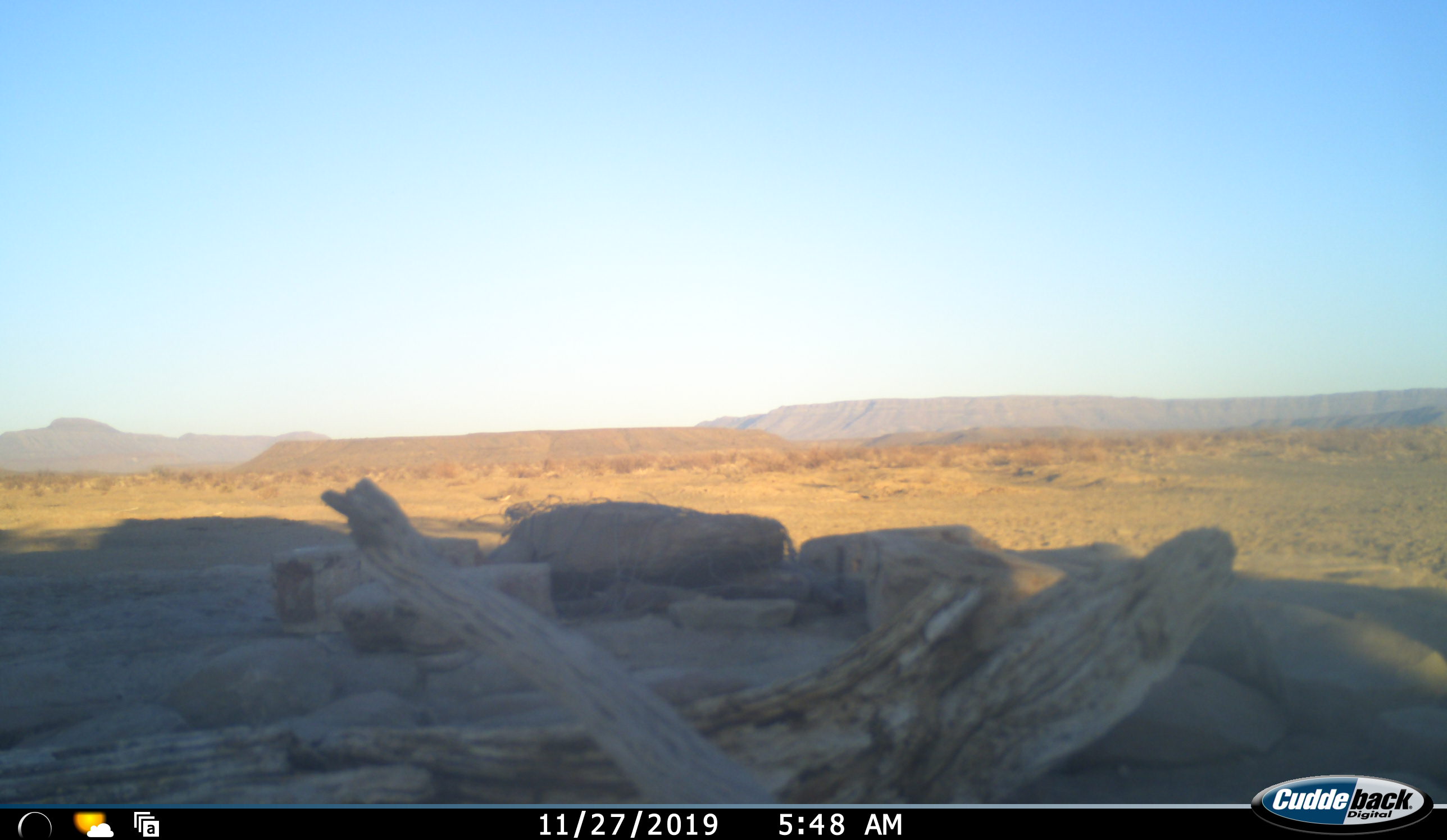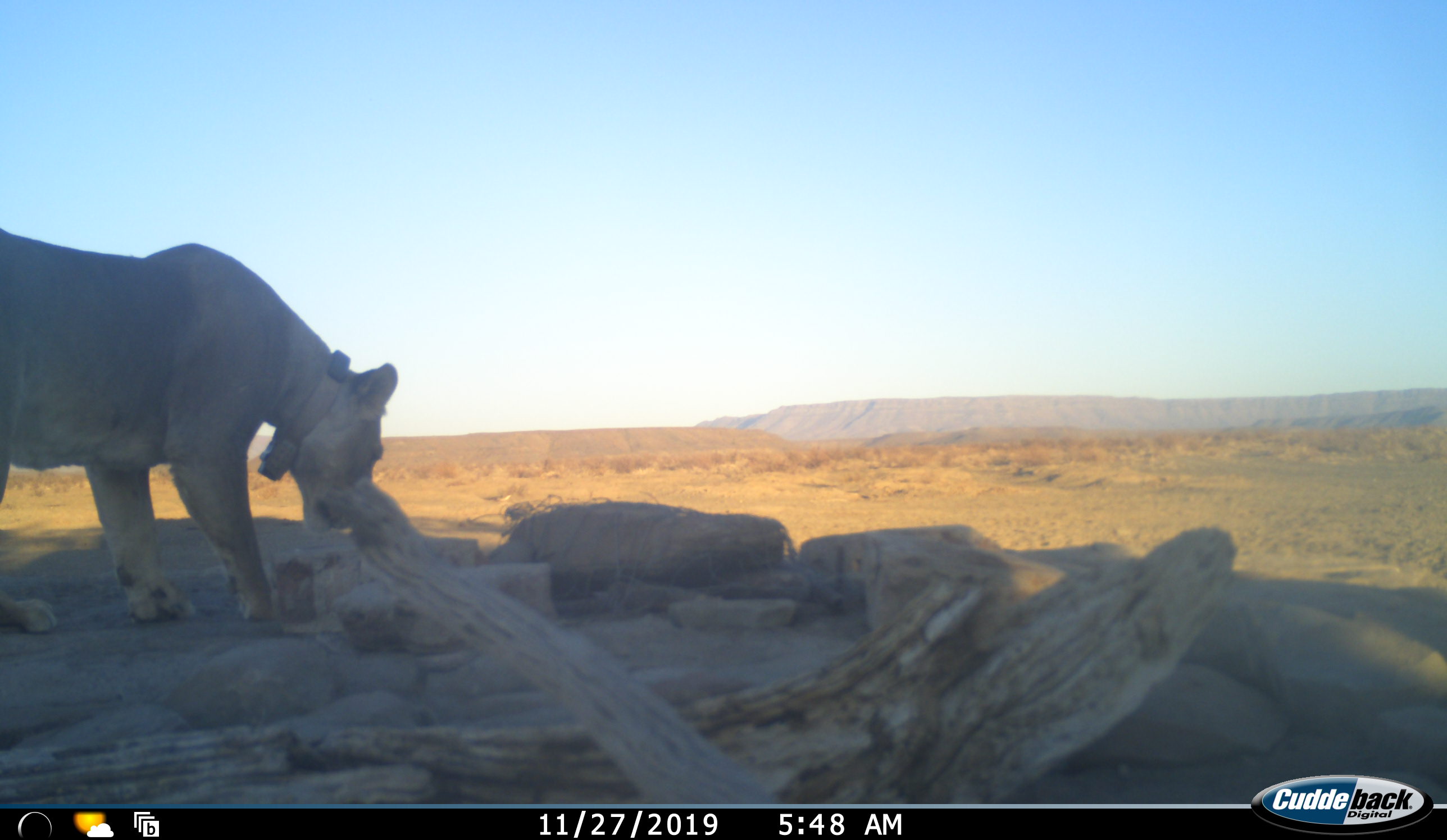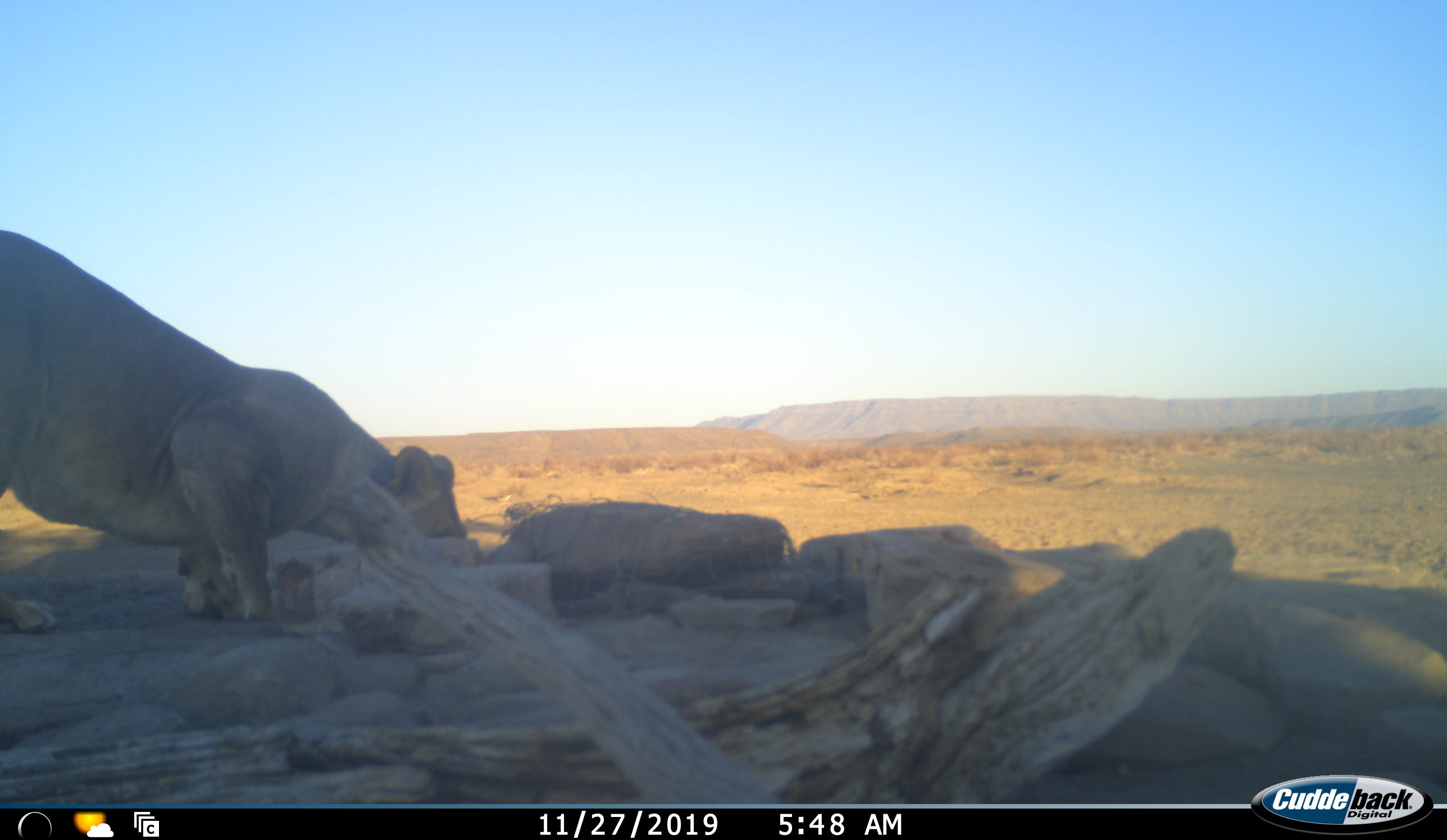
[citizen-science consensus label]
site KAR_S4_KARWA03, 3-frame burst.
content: unidentified animal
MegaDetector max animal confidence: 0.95